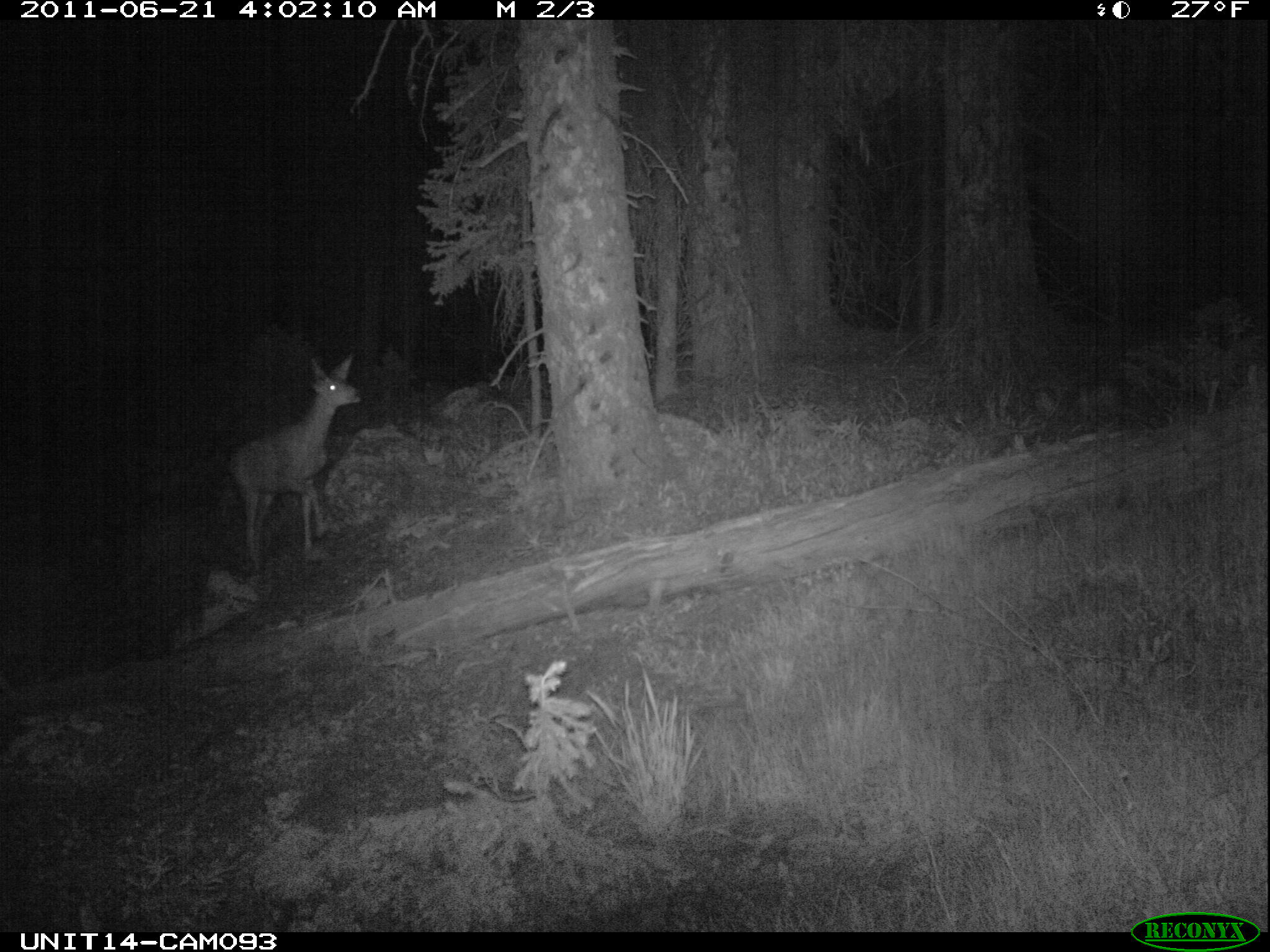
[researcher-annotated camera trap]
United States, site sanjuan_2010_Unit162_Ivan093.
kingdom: Animalia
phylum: Chordata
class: Mammalia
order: Artiodactyla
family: Cervidae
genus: Odocoileus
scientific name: Odocoileus hemionus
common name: mule deer